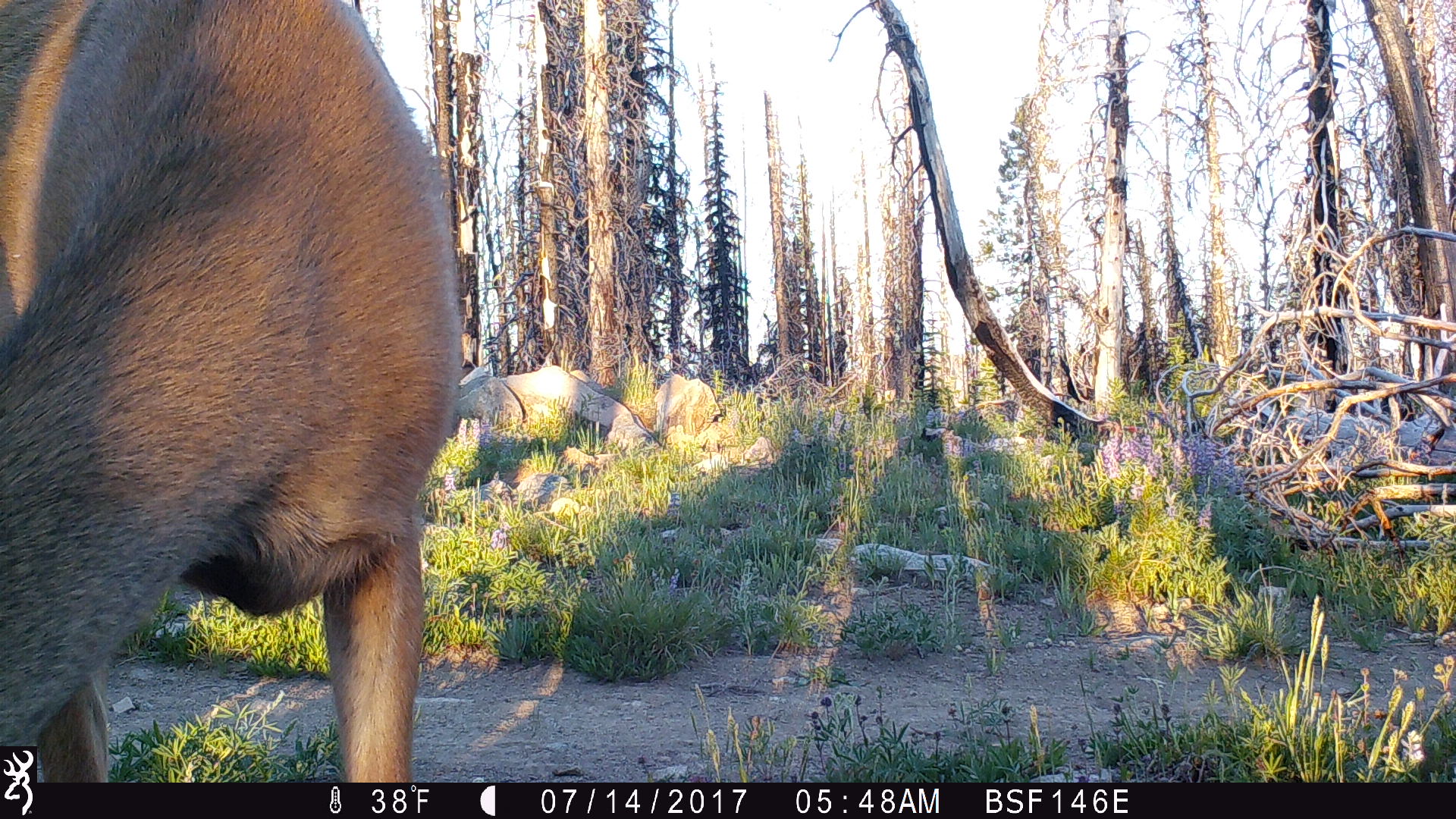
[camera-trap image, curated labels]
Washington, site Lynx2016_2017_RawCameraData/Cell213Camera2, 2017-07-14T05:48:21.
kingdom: Animalia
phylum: Chordata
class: Mammalia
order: Artiodactyla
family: Cervidae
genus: Odocoileus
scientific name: Odocoileus hemionus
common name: mule deer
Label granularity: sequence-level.